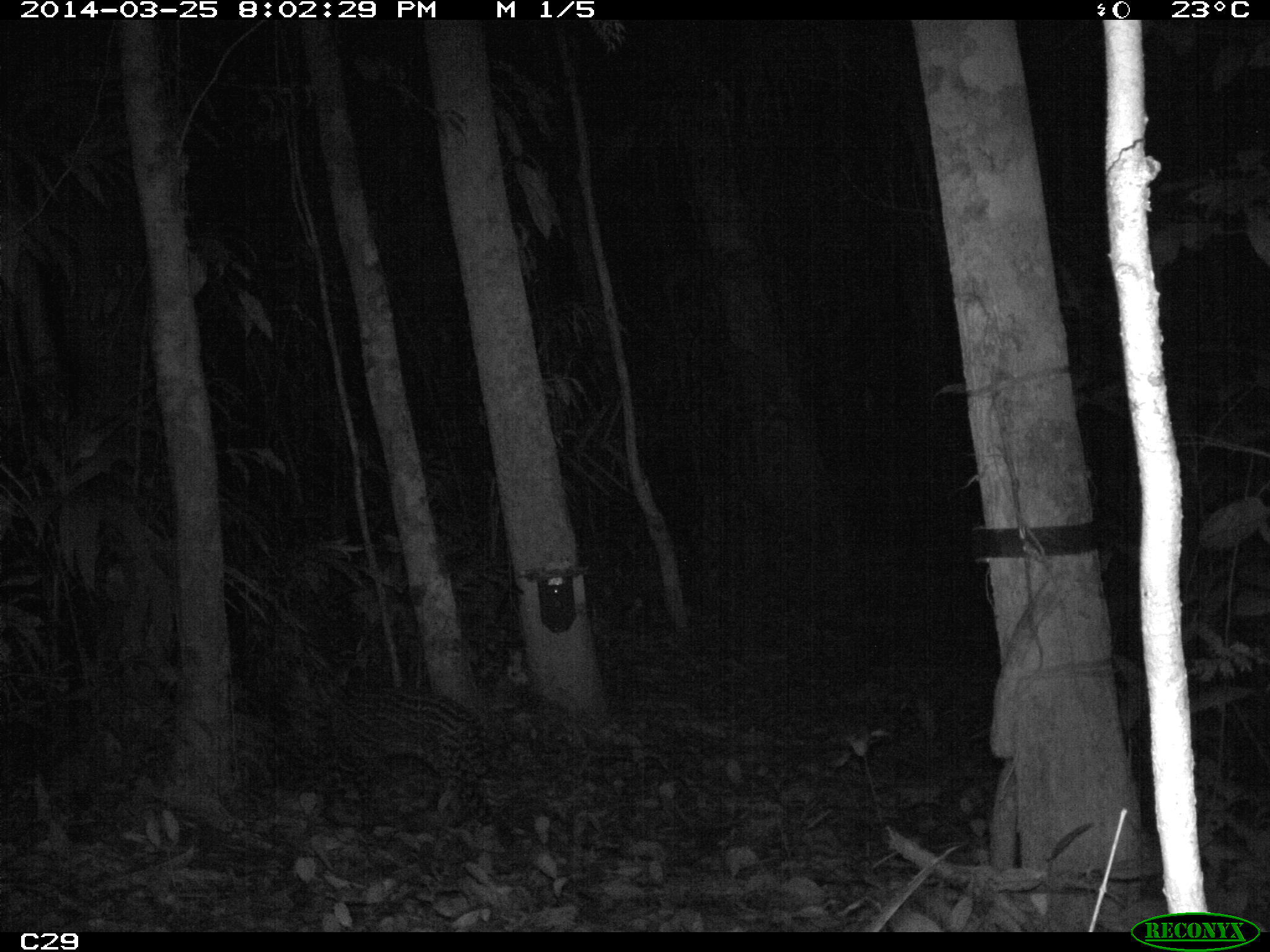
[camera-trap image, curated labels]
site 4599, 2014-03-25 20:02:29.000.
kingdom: Animalia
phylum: Chordata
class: Mammalia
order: Carnivora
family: Felidae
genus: Leopardus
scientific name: Leopardus pardalis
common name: ocelot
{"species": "Leopardus pardalis (ocelot)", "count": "1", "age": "adult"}